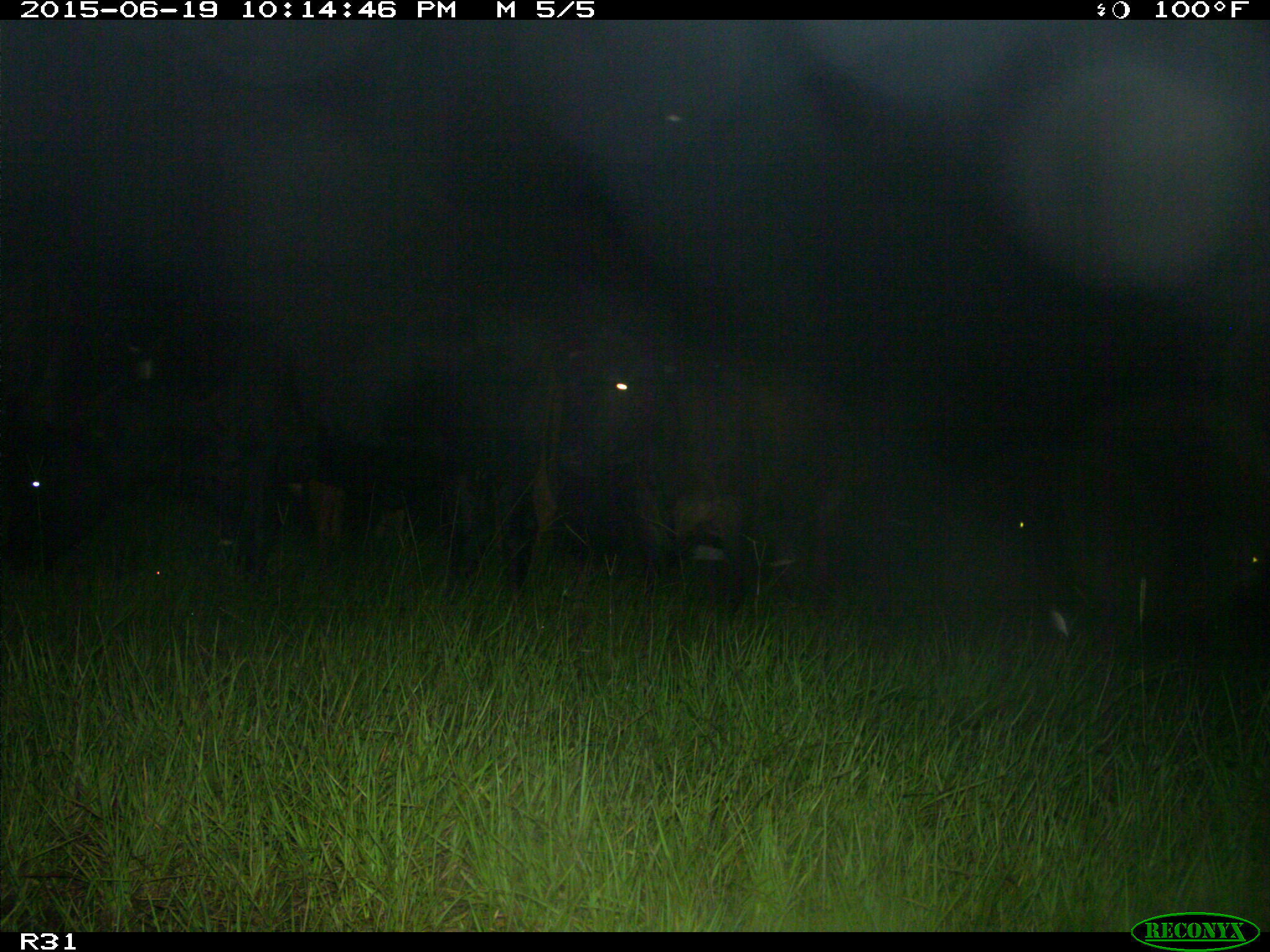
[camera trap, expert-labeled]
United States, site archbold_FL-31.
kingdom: Animalia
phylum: Chordata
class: Mammalia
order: Artiodactyla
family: Bovidae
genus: Bos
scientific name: Bos taurus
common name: domestic cow